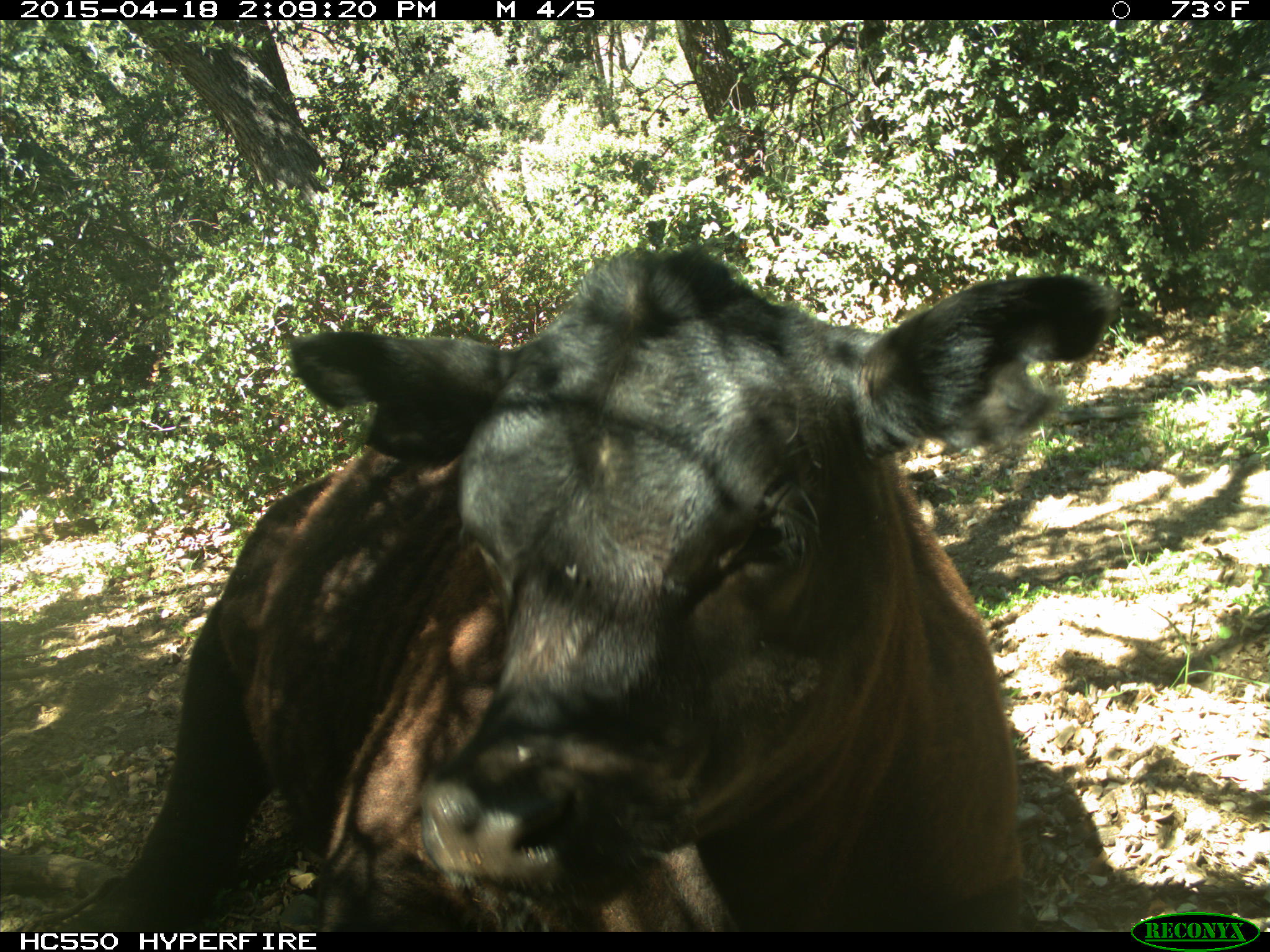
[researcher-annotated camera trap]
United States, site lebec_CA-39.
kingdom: Animalia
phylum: Chordata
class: Mammalia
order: Artiodactyla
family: Bovidae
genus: Bos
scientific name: Bos taurus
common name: domestic cow